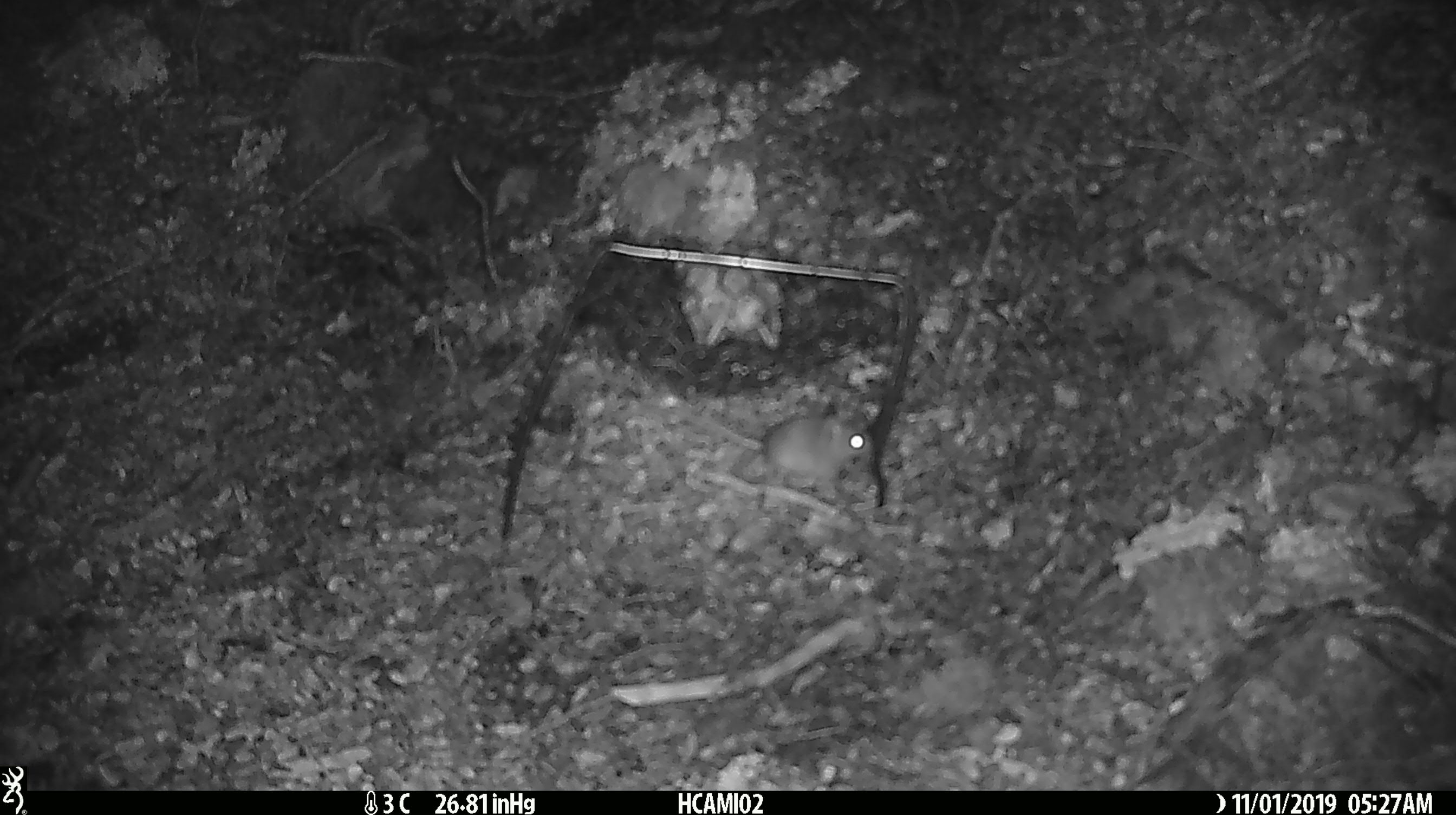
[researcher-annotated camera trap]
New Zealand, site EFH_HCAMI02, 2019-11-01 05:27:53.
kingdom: Animalia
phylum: Chordata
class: Mammalia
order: Rodentia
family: Muridae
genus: Mus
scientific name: Mus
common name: mouse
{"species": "mouse (Mus)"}